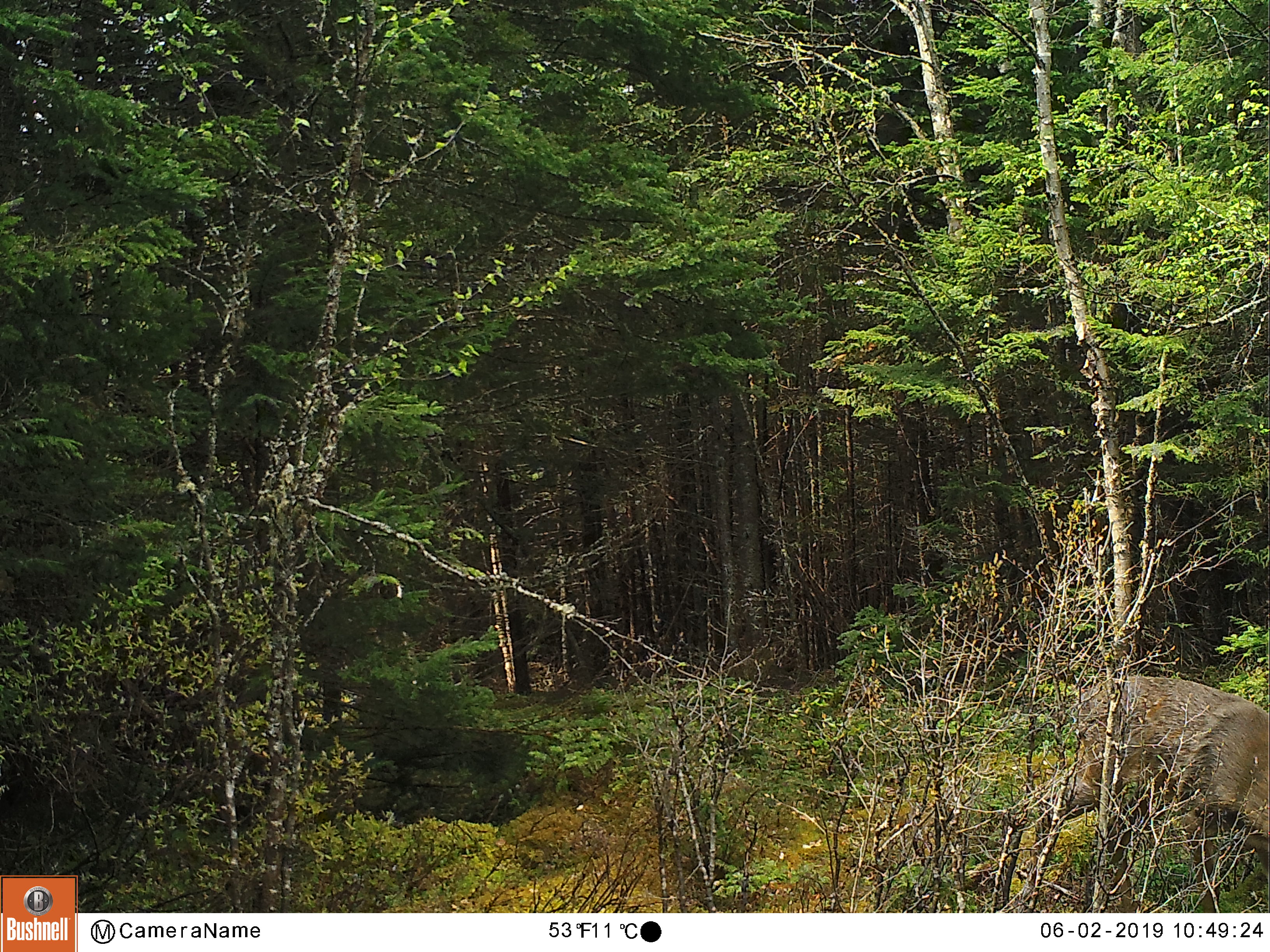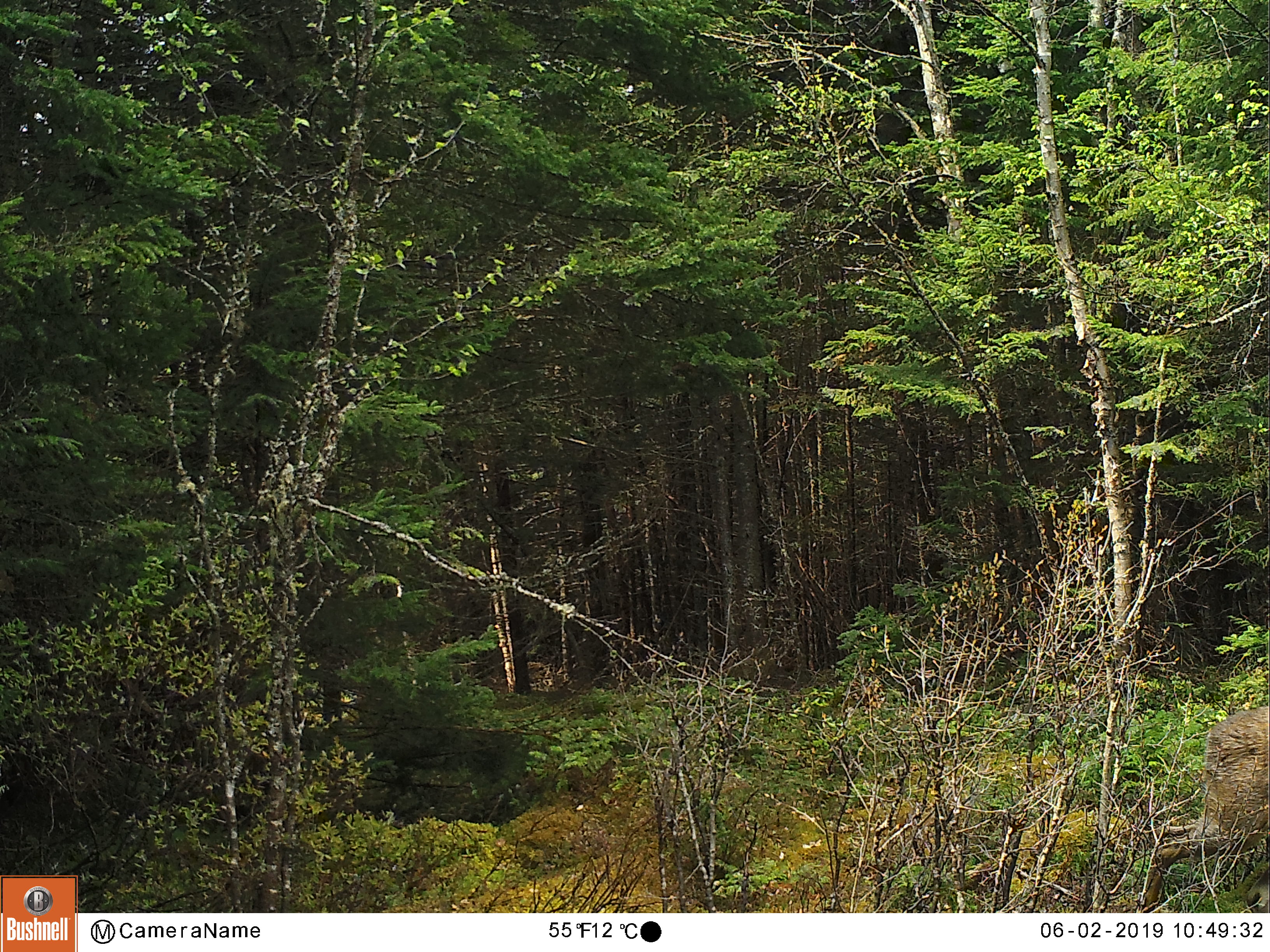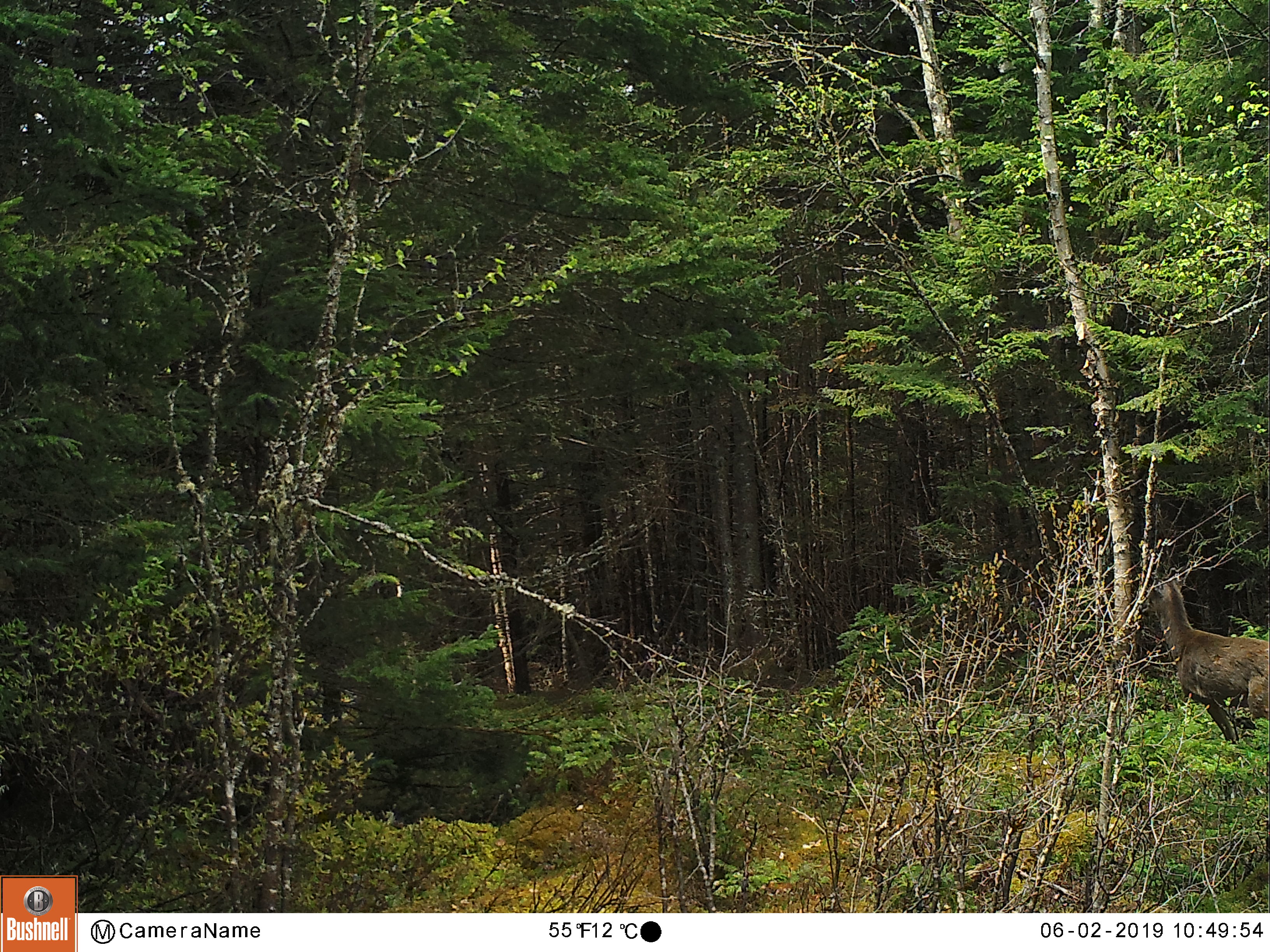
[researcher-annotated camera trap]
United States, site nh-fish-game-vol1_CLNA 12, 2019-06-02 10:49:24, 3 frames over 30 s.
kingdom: Animalia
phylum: Chordata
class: Mammalia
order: Artiodactyla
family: Cervidae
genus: Odocoileus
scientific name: Odocoileus virginianus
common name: white-tailed deer